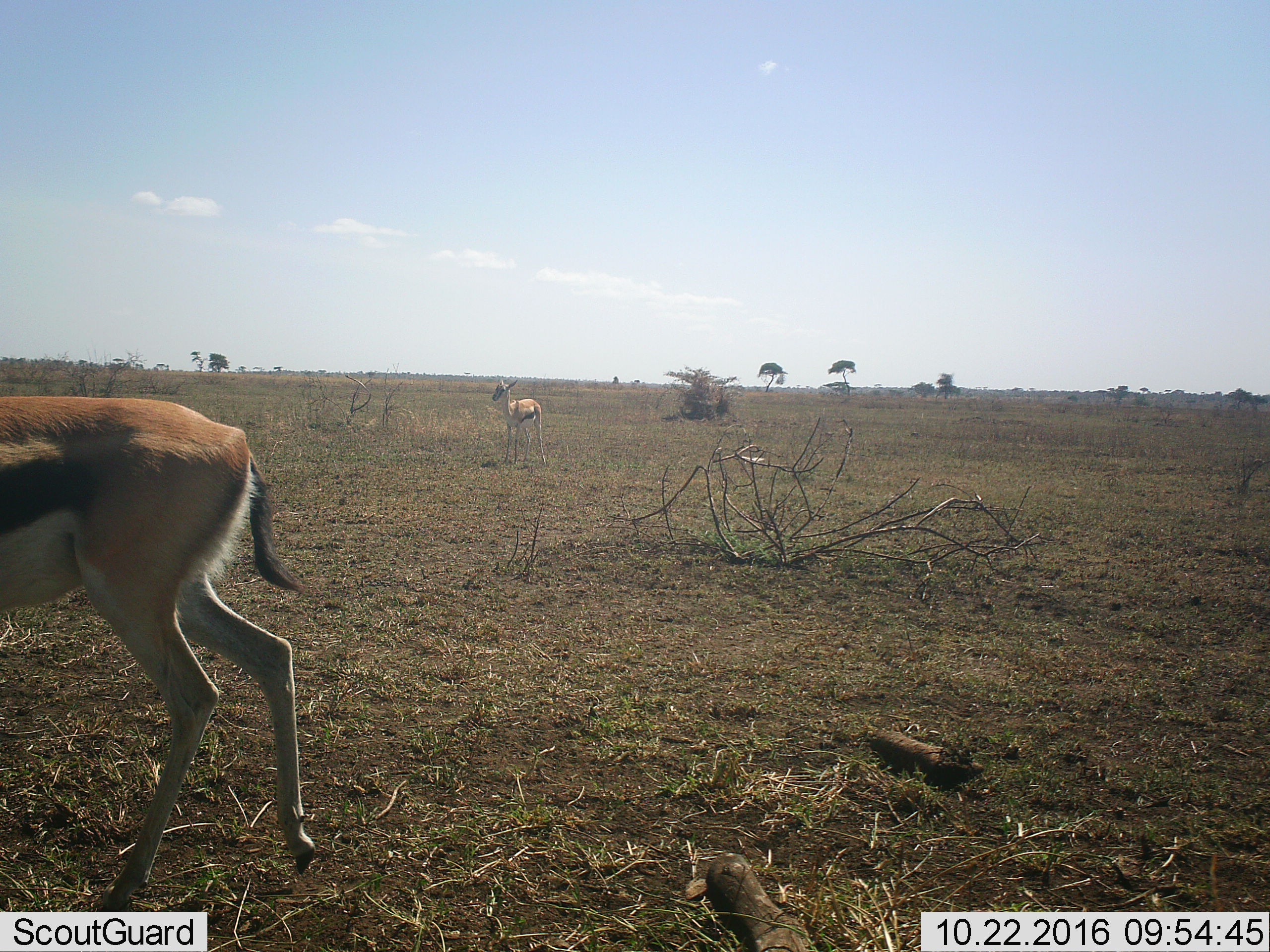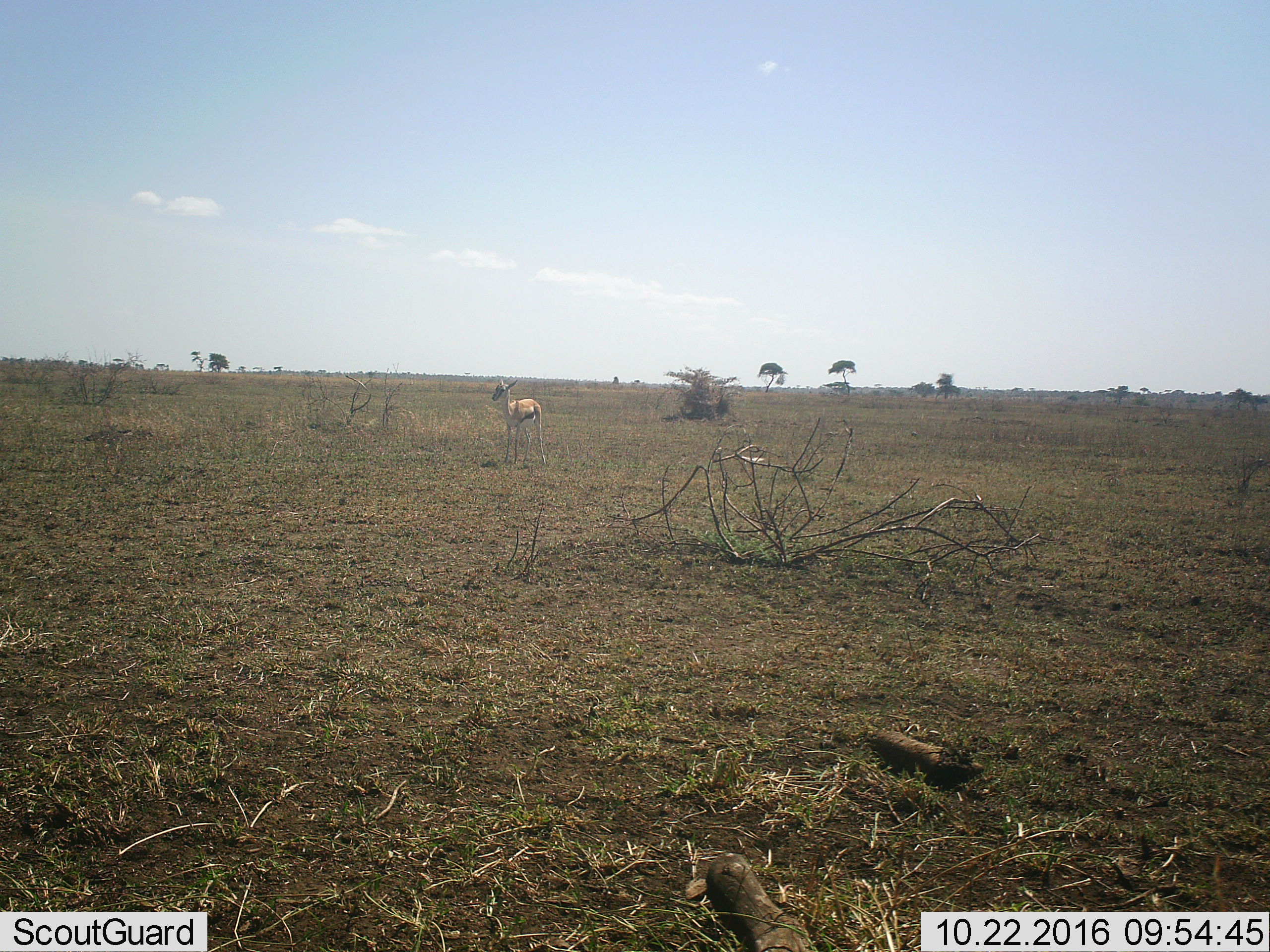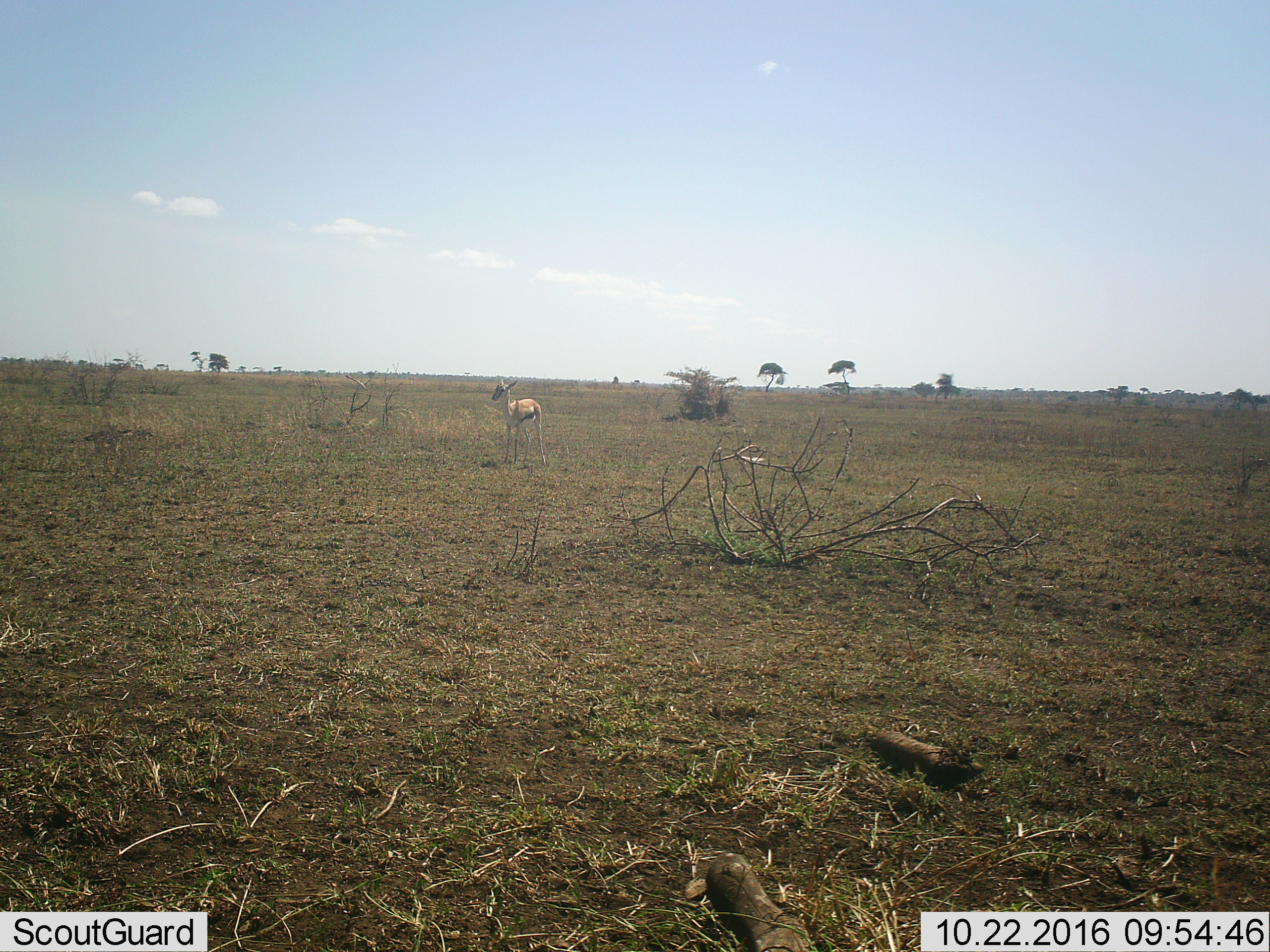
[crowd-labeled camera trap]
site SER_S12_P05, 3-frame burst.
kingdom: Animalia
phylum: Chordata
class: Mammalia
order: Artiodactyla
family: Bovidae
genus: Eudorcas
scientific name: Eudorcas thomsonii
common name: thomson's gazelle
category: gazellethomsons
Gazellethomsons (thomson's gazelle) (Eudorcas thomsonii), count 2. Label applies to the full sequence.